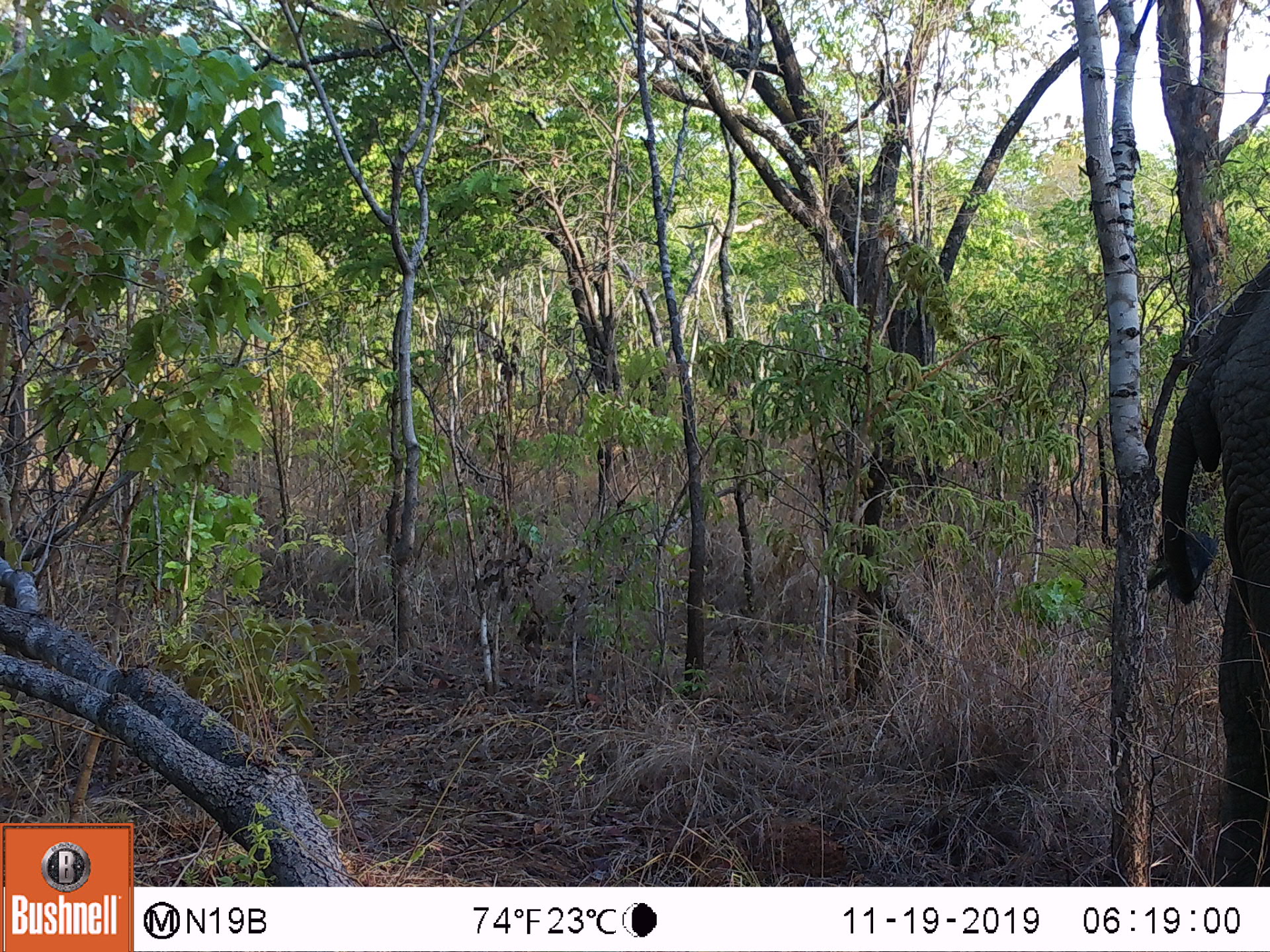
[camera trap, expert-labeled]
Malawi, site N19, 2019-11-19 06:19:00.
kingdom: Animalia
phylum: Chordata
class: Mammalia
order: Proboscidea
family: Elephantidae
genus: Loxodonta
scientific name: Loxodonta africana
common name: african savanna elephant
African savanna elephant (Loxodonta africana), count 1.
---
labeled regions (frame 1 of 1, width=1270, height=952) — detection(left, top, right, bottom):
african savanna elephant: detection(1150, 261, 1266, 873)